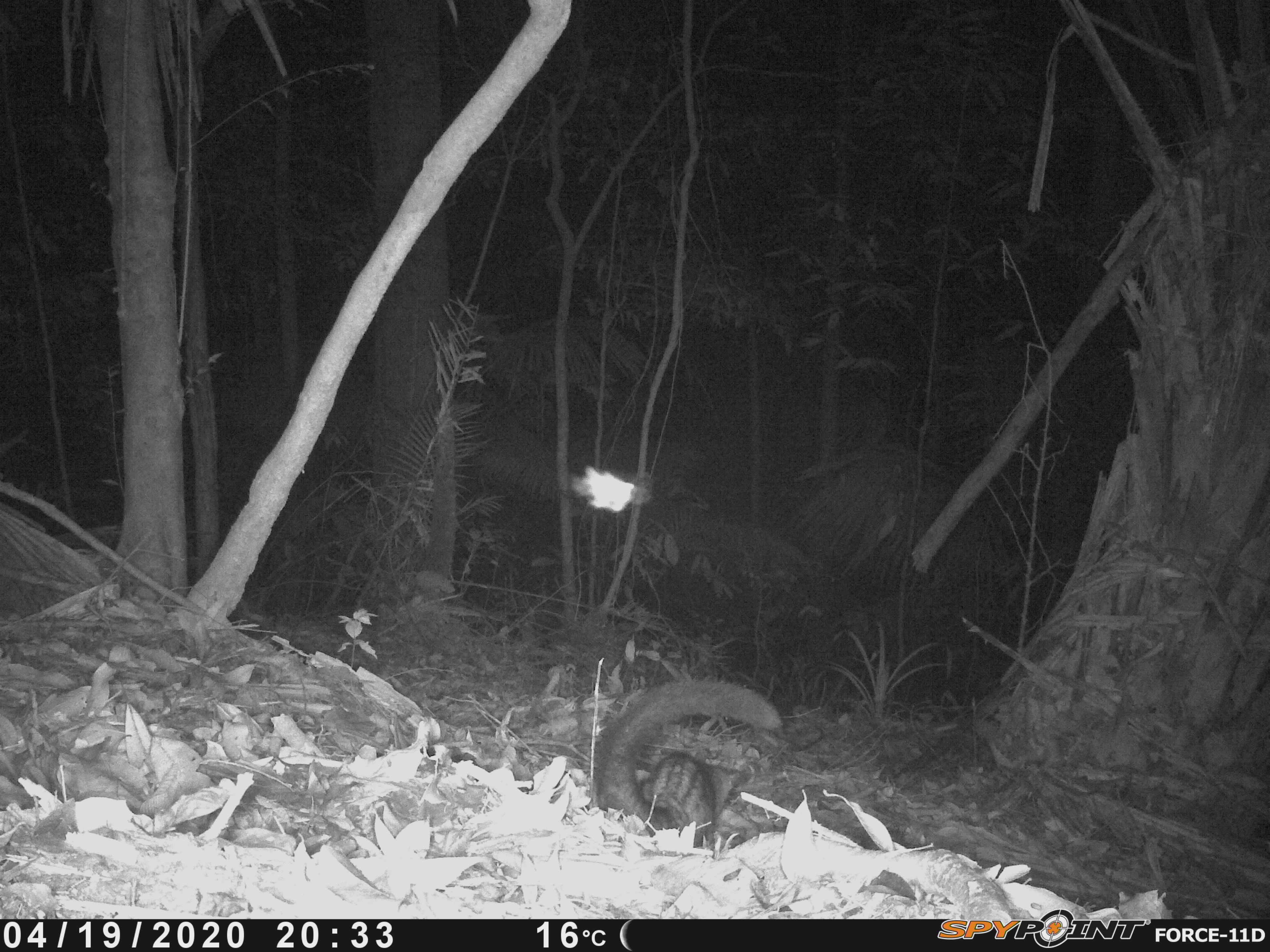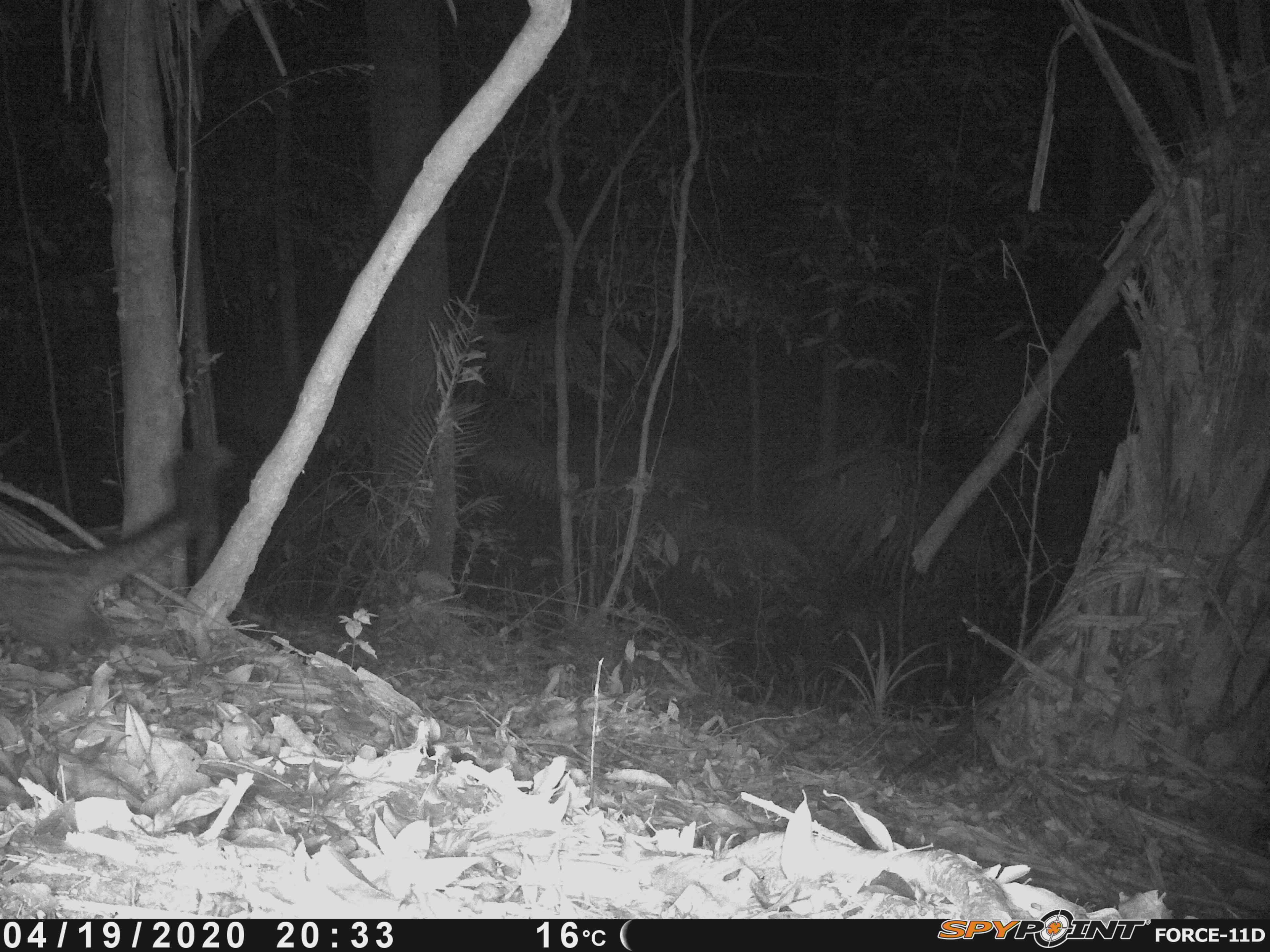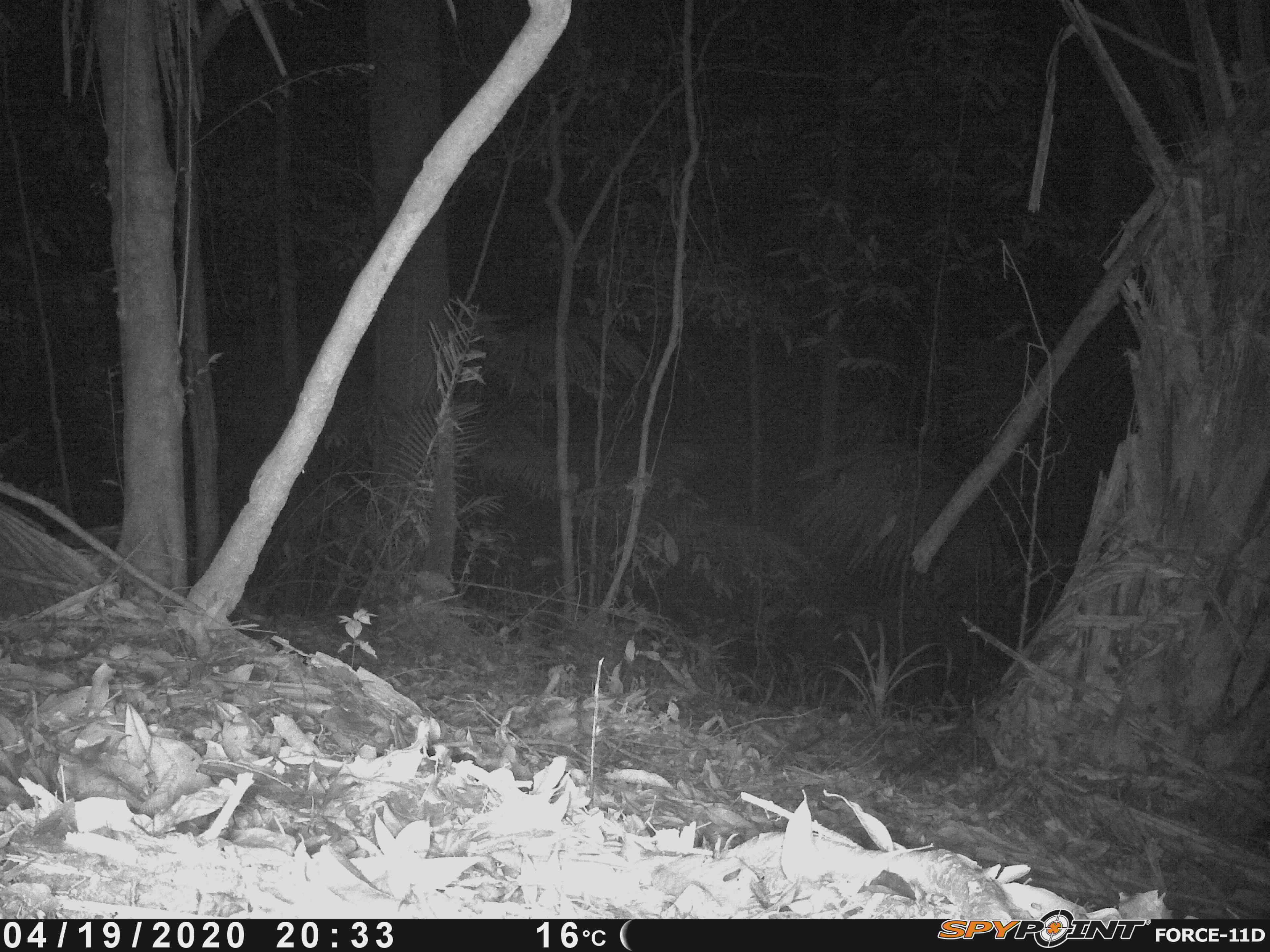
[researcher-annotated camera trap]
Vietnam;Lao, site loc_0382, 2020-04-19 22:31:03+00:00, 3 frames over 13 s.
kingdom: Animalia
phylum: Chordata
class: Mammalia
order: Carnivora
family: Viverridae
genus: Paradoxurus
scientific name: Paradoxurus hermaphroditus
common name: common palm civet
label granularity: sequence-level